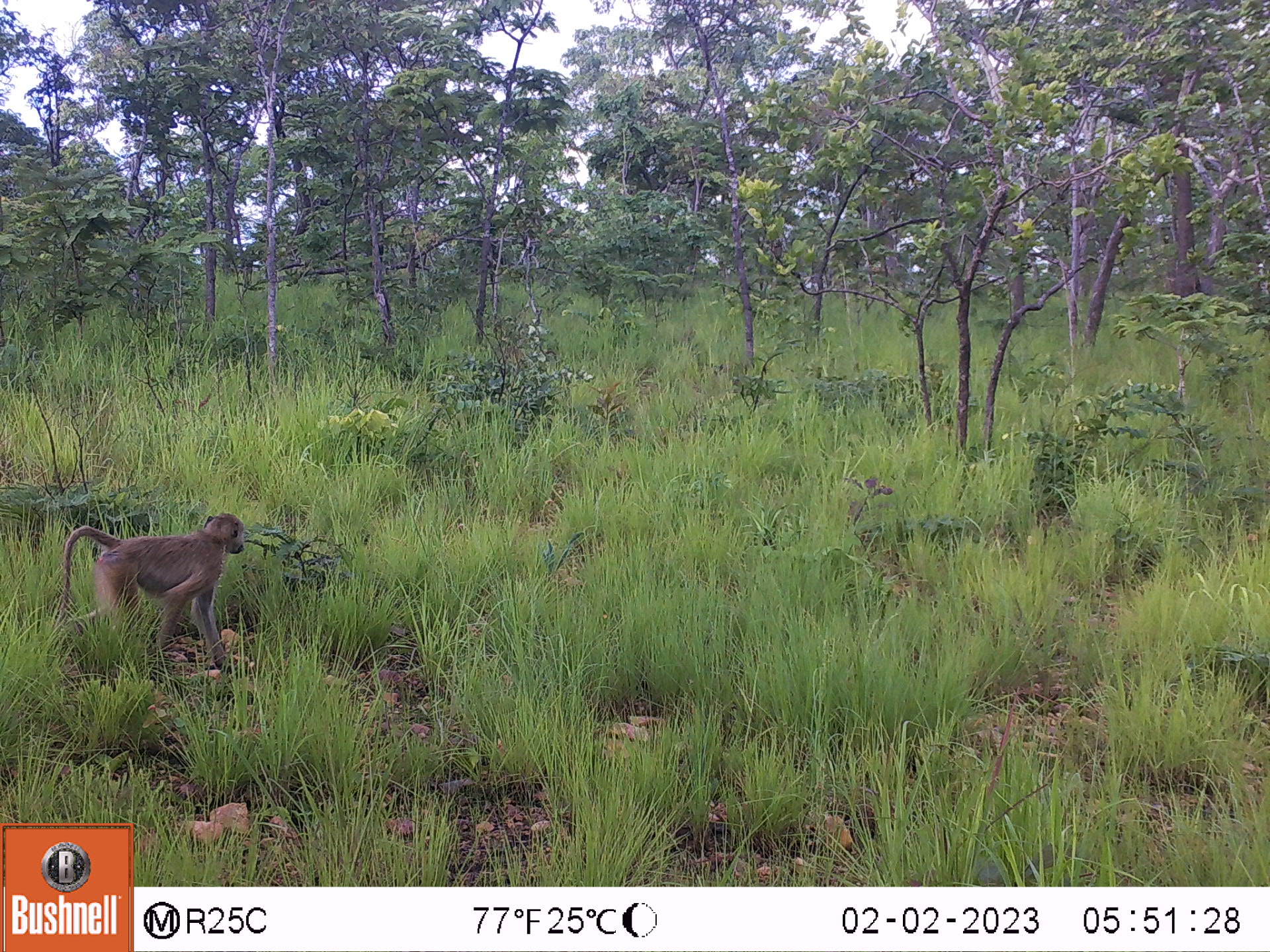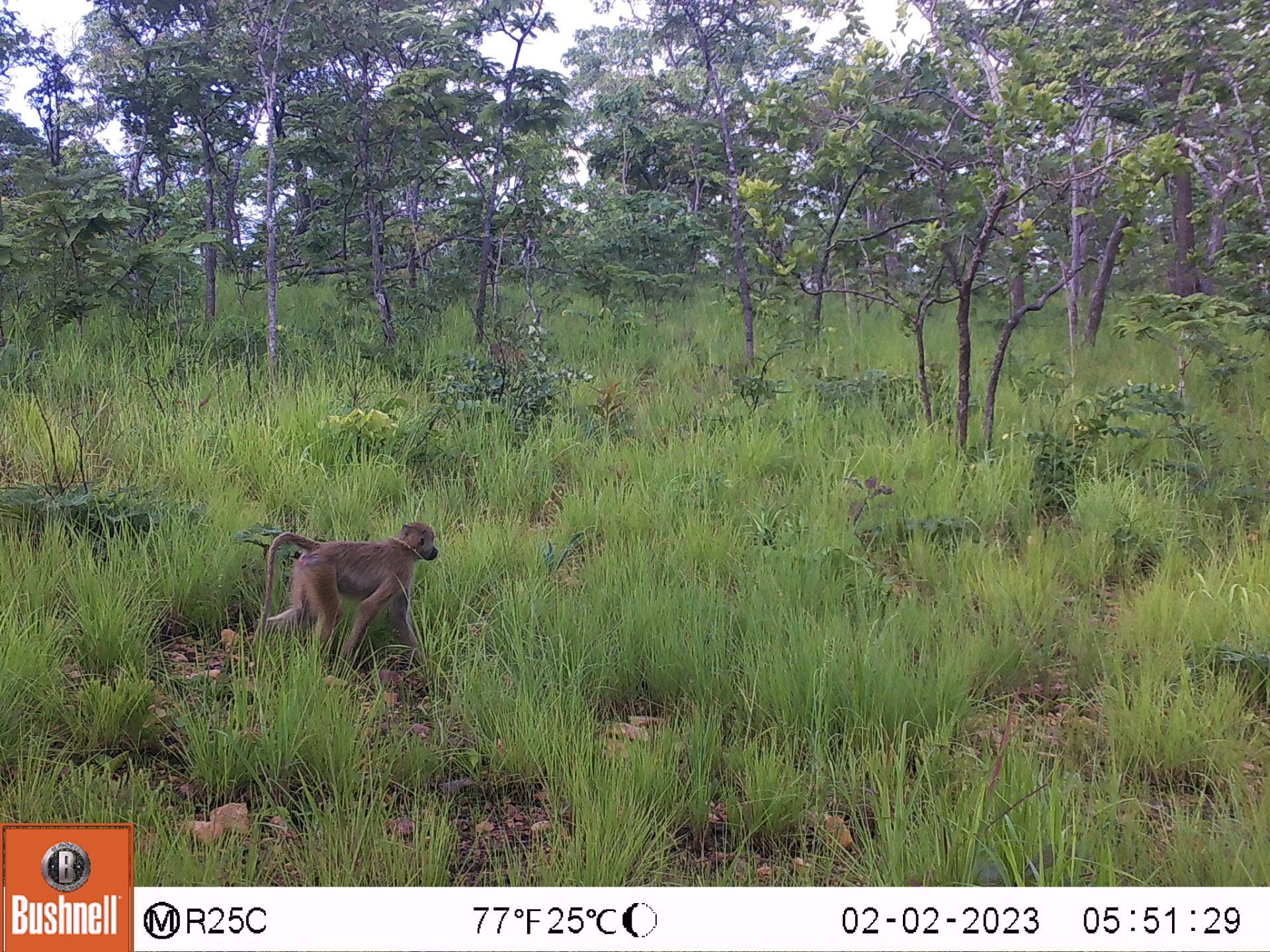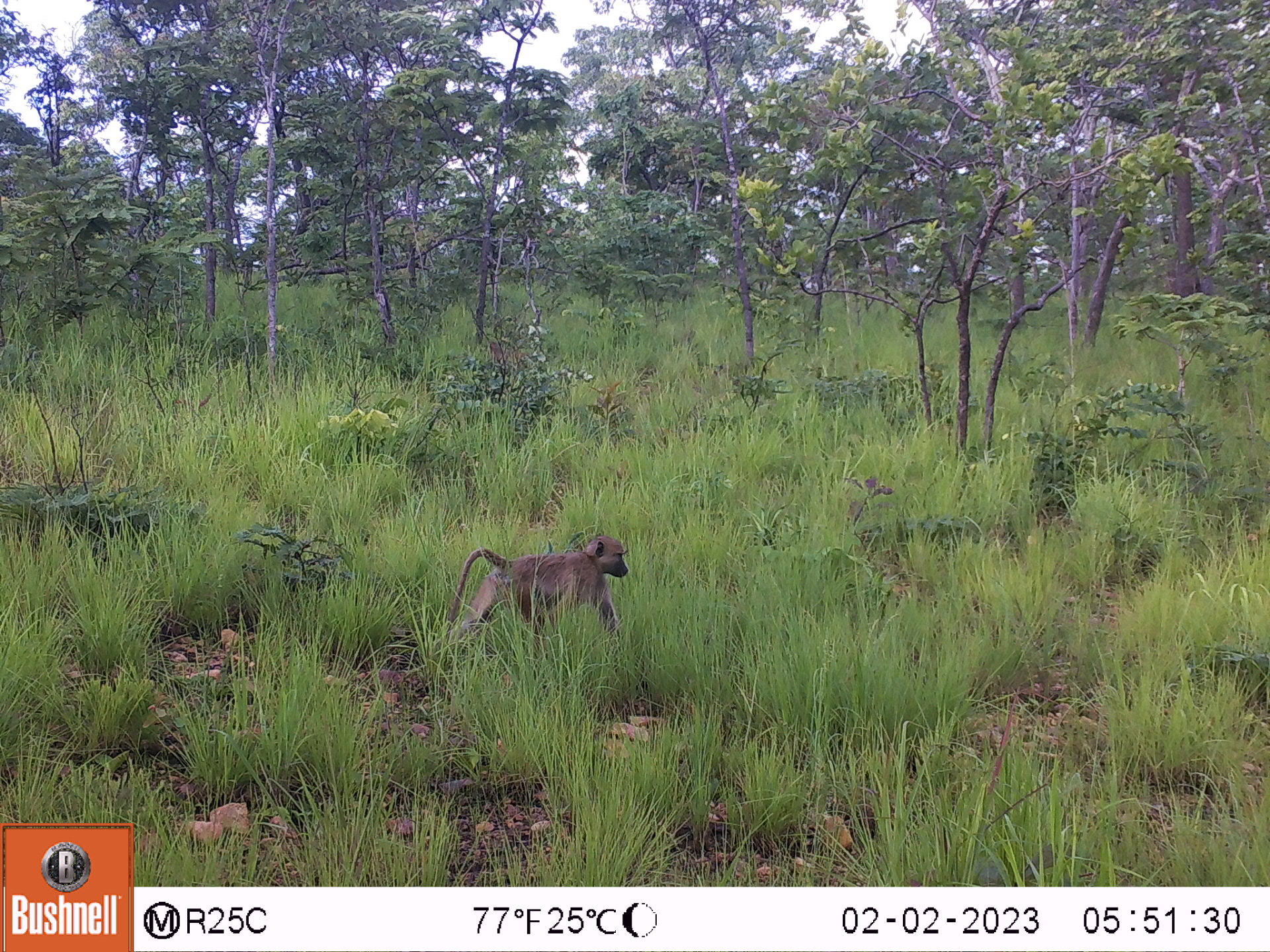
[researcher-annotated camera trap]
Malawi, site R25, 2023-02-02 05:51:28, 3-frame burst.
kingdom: Animalia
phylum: Chordata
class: Mammalia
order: Primates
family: Cercopithecidae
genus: Papio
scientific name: Papio cynocephalus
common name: yellow baboon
Yellow baboon (Papio cynocephalus), count 1.